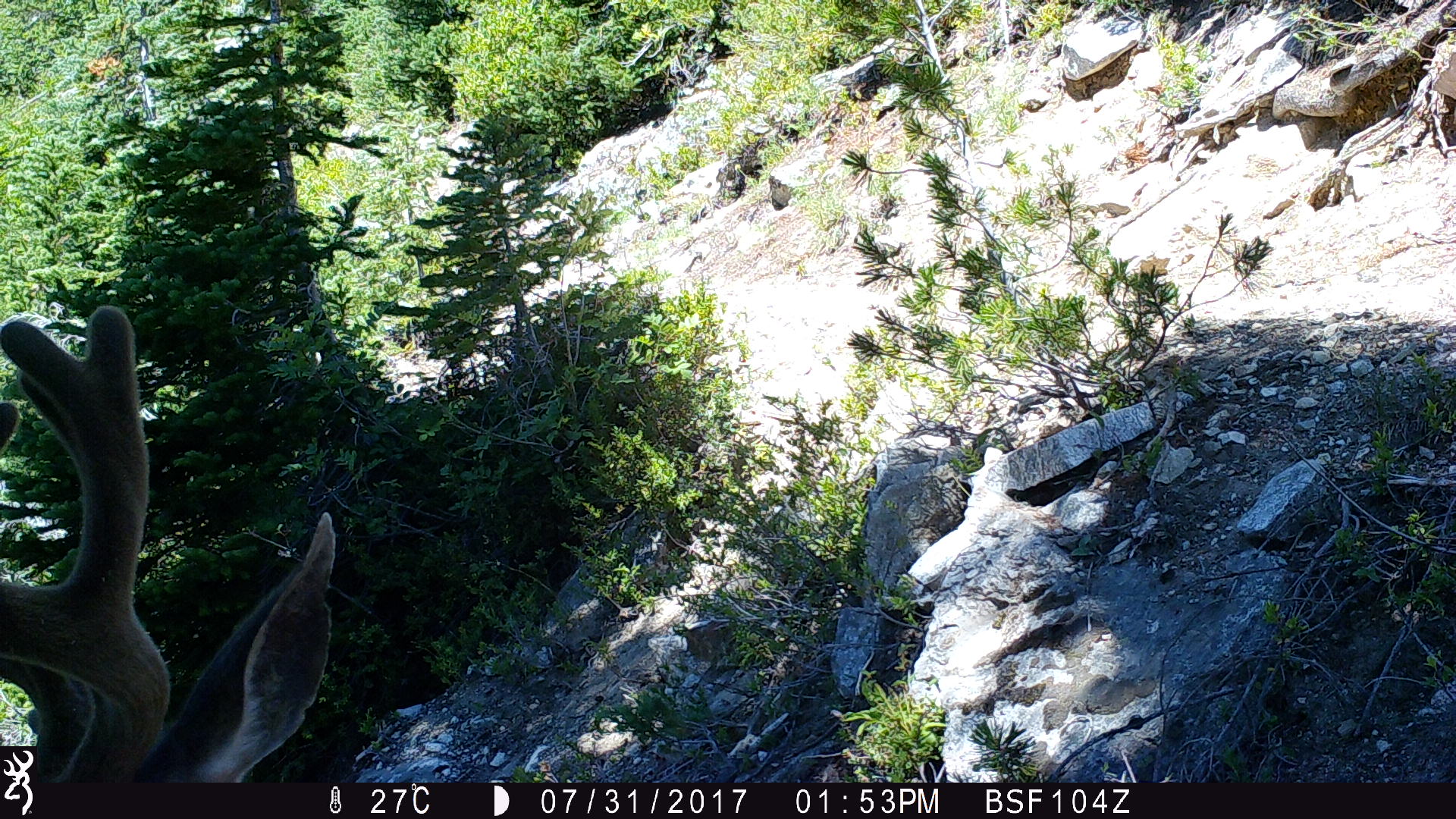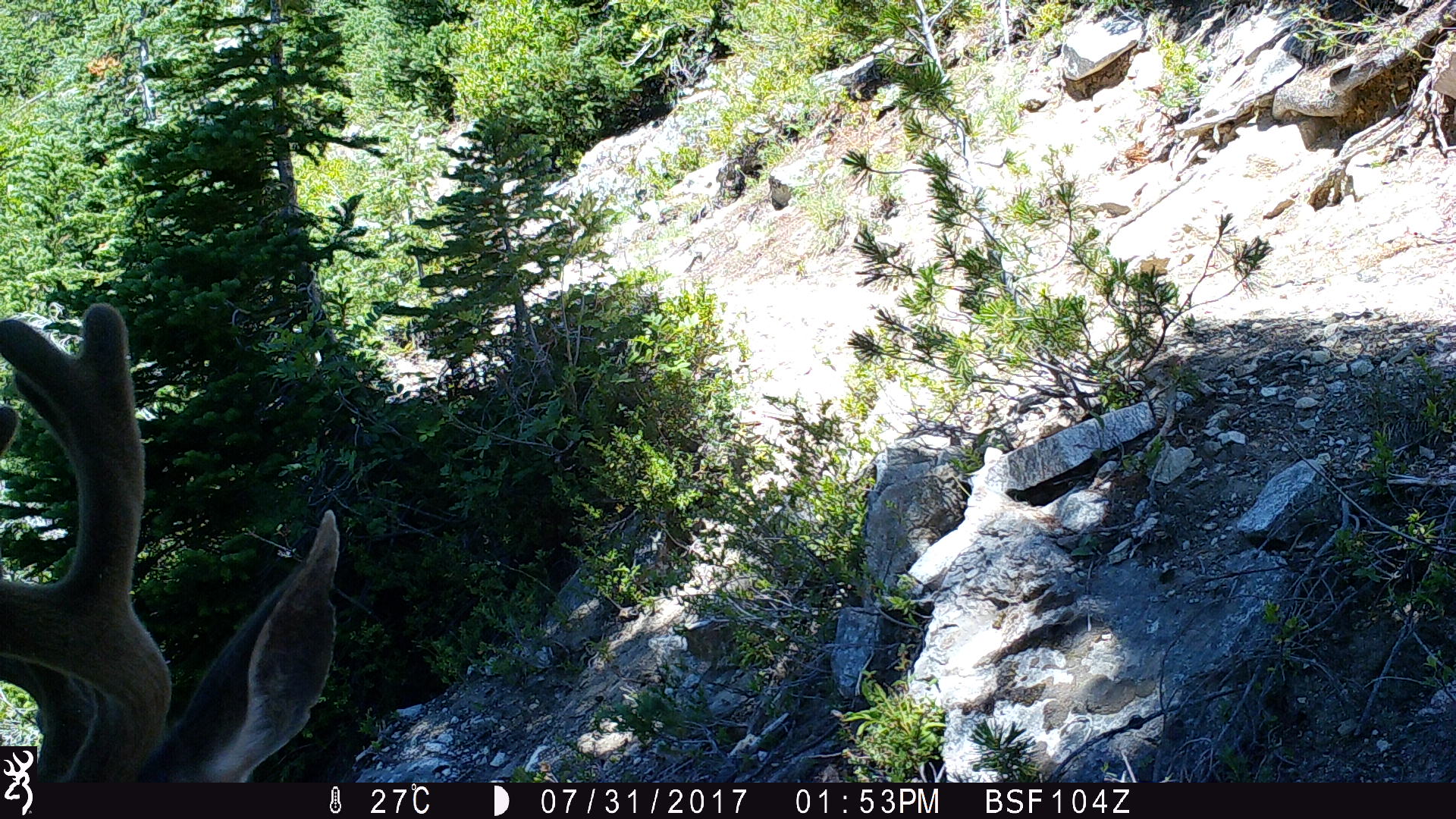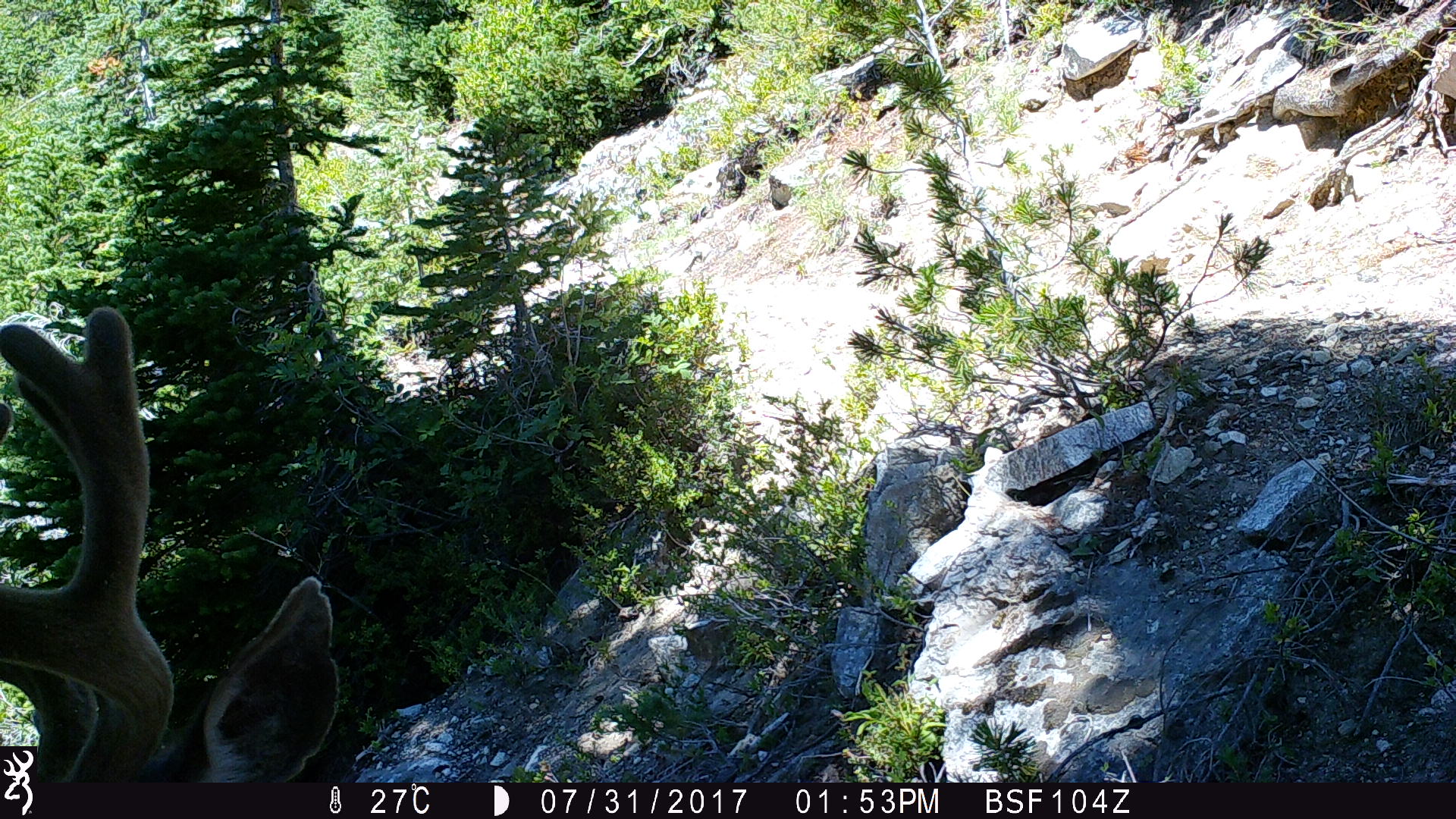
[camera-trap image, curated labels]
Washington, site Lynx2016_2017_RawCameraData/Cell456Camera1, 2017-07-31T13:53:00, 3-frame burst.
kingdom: Animalia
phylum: Chordata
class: Mammalia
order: Artiodactyla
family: Cervidae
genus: Odocoileus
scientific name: Odocoileus hemionus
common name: mule deer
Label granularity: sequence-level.